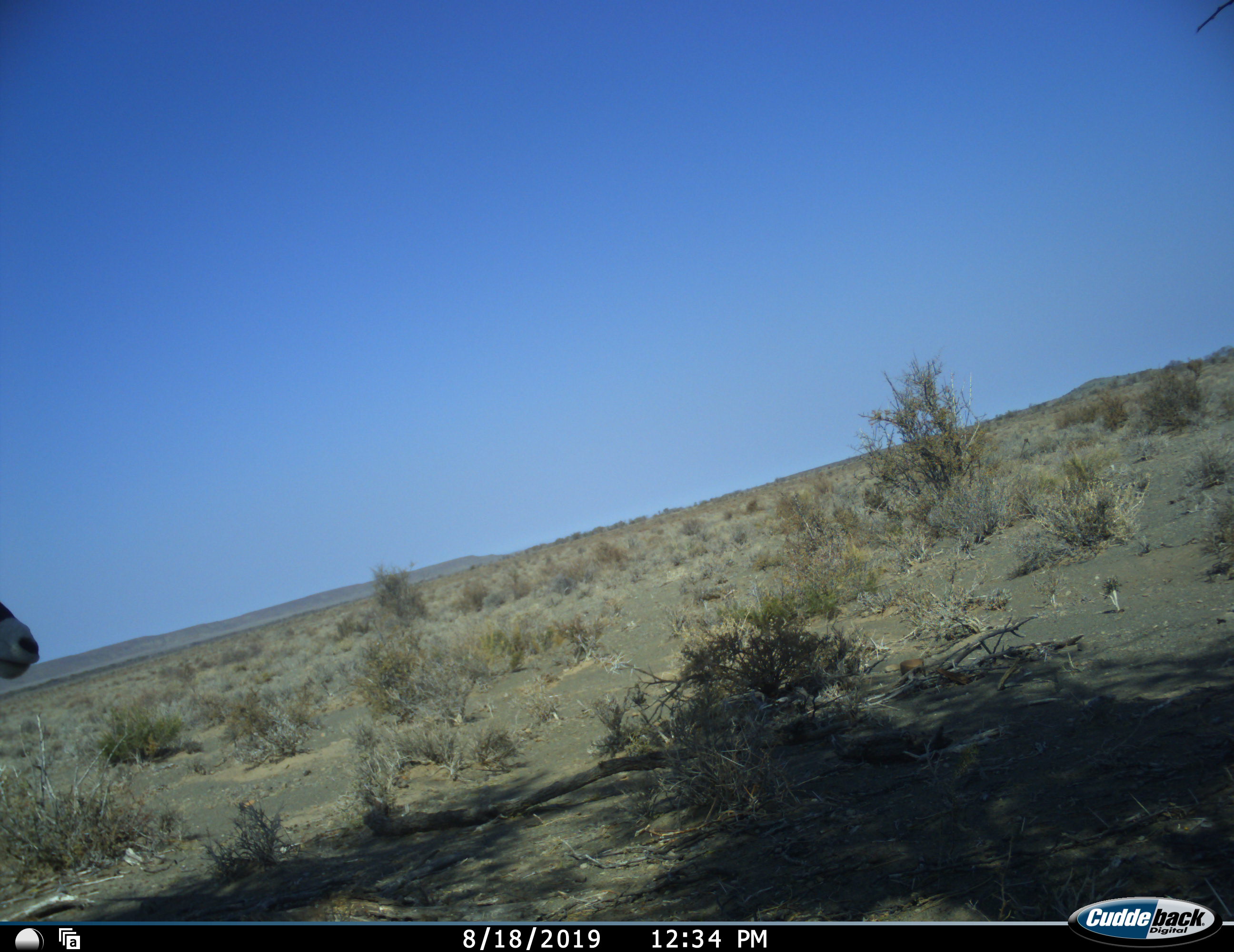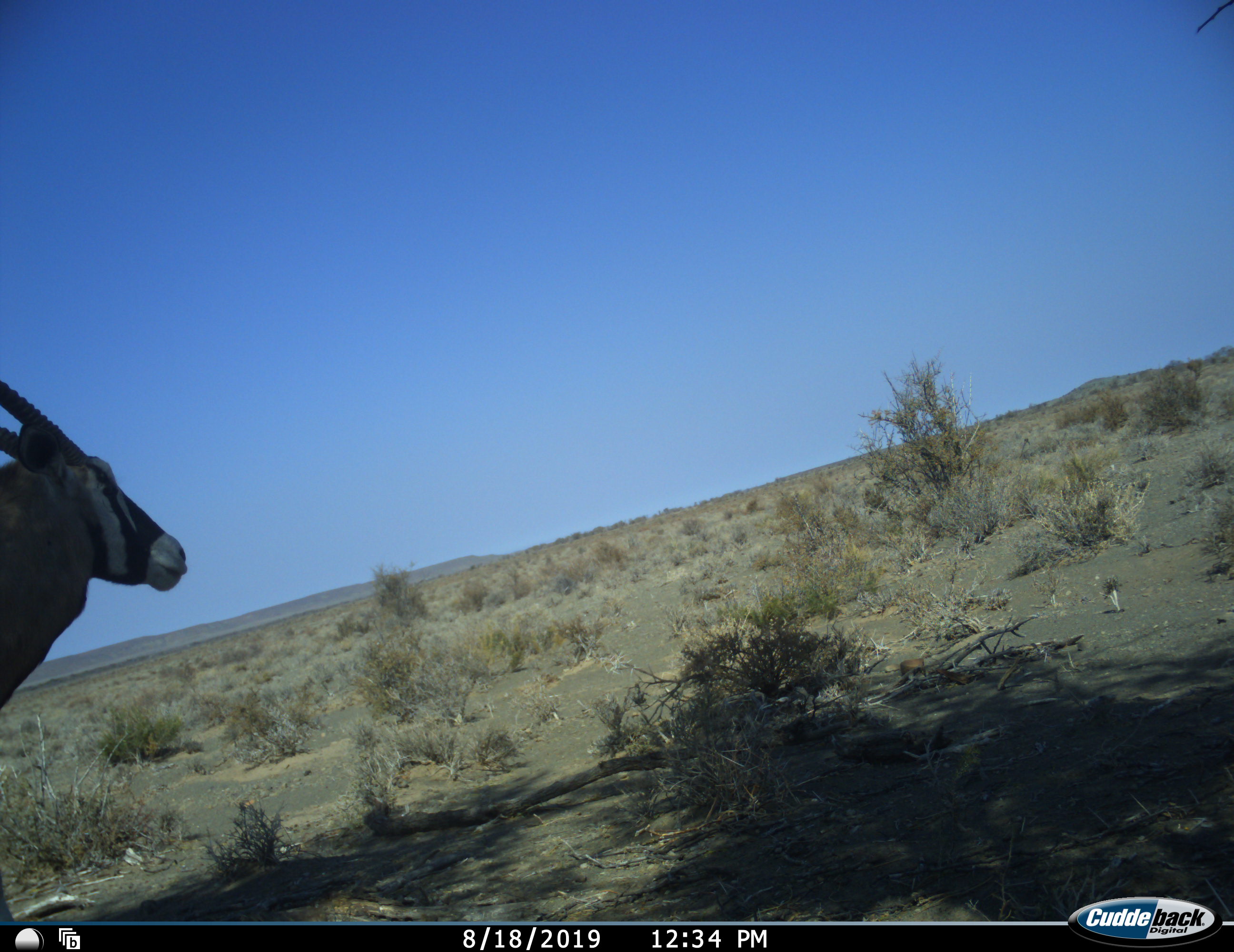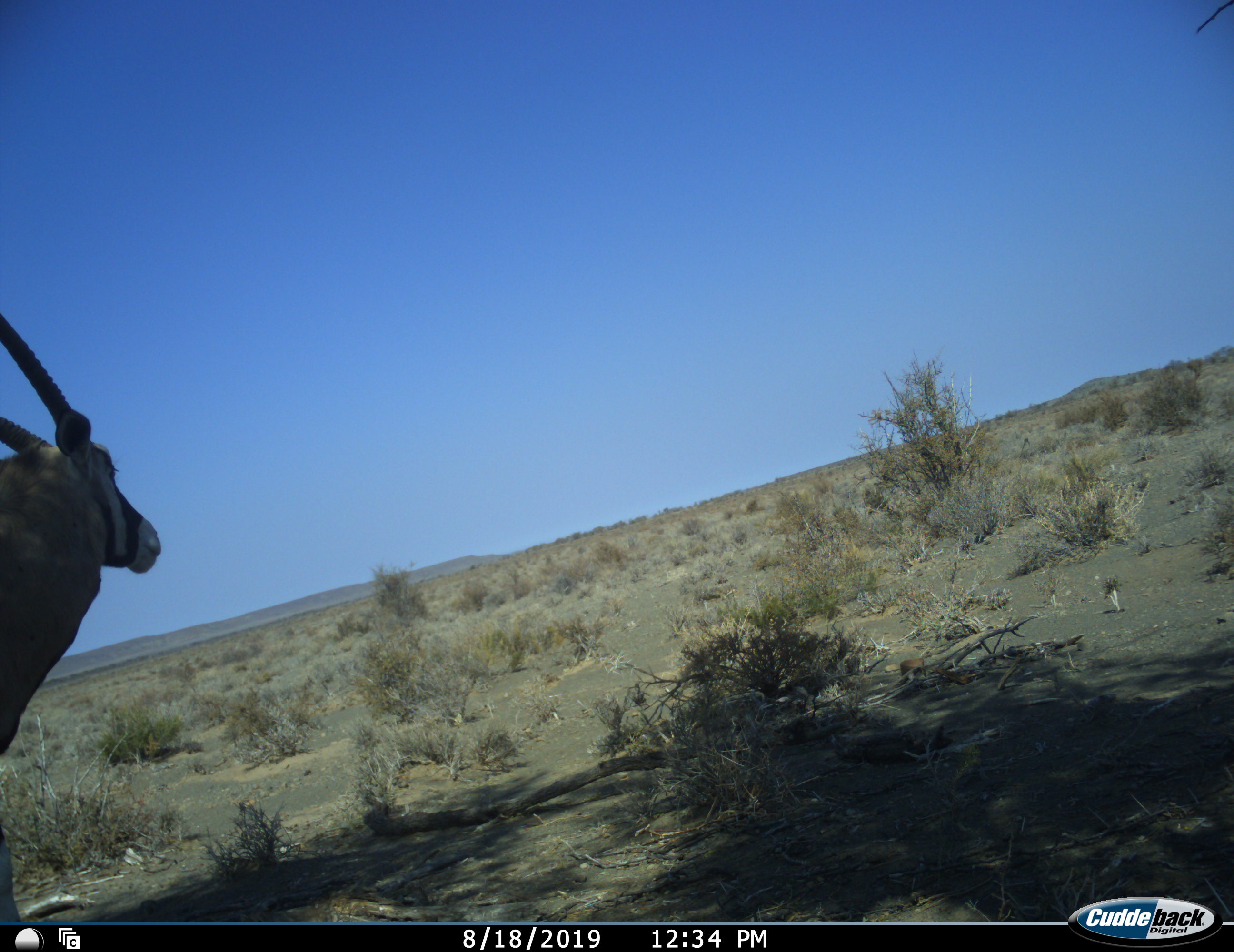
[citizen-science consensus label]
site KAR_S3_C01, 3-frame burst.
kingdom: Animalia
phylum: Chordata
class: Mammalia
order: Artiodactyla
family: Bovidae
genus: Oryx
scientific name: Oryx gazella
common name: gemsbok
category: oryx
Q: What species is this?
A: Oryx (gemsbok) (Oryx gazella).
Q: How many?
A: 1.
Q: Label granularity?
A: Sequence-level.